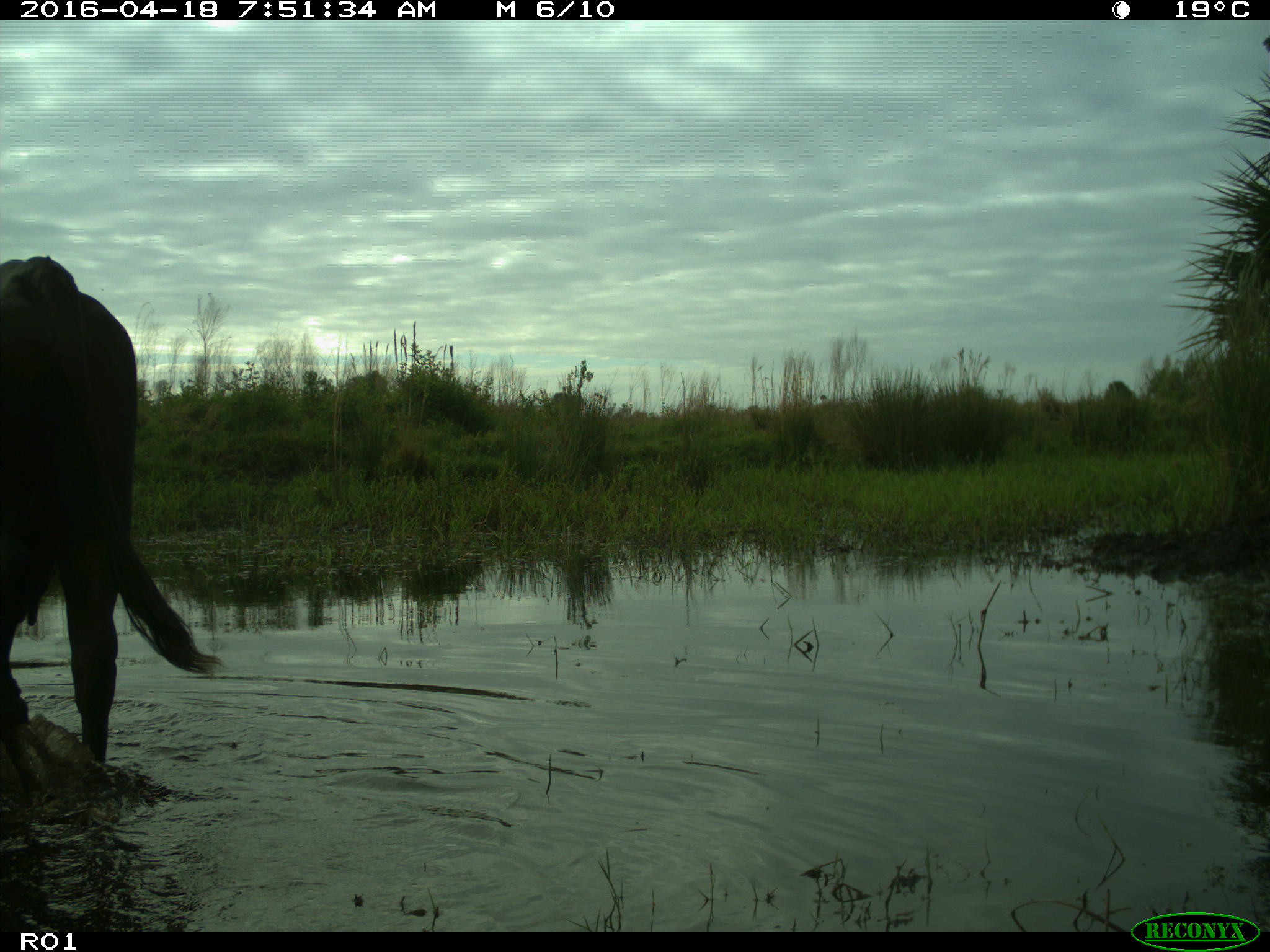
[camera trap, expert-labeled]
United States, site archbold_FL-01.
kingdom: Animalia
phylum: Chordata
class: Mammalia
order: Artiodactyla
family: Bovidae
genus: Bos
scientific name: Bos taurus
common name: domestic cow